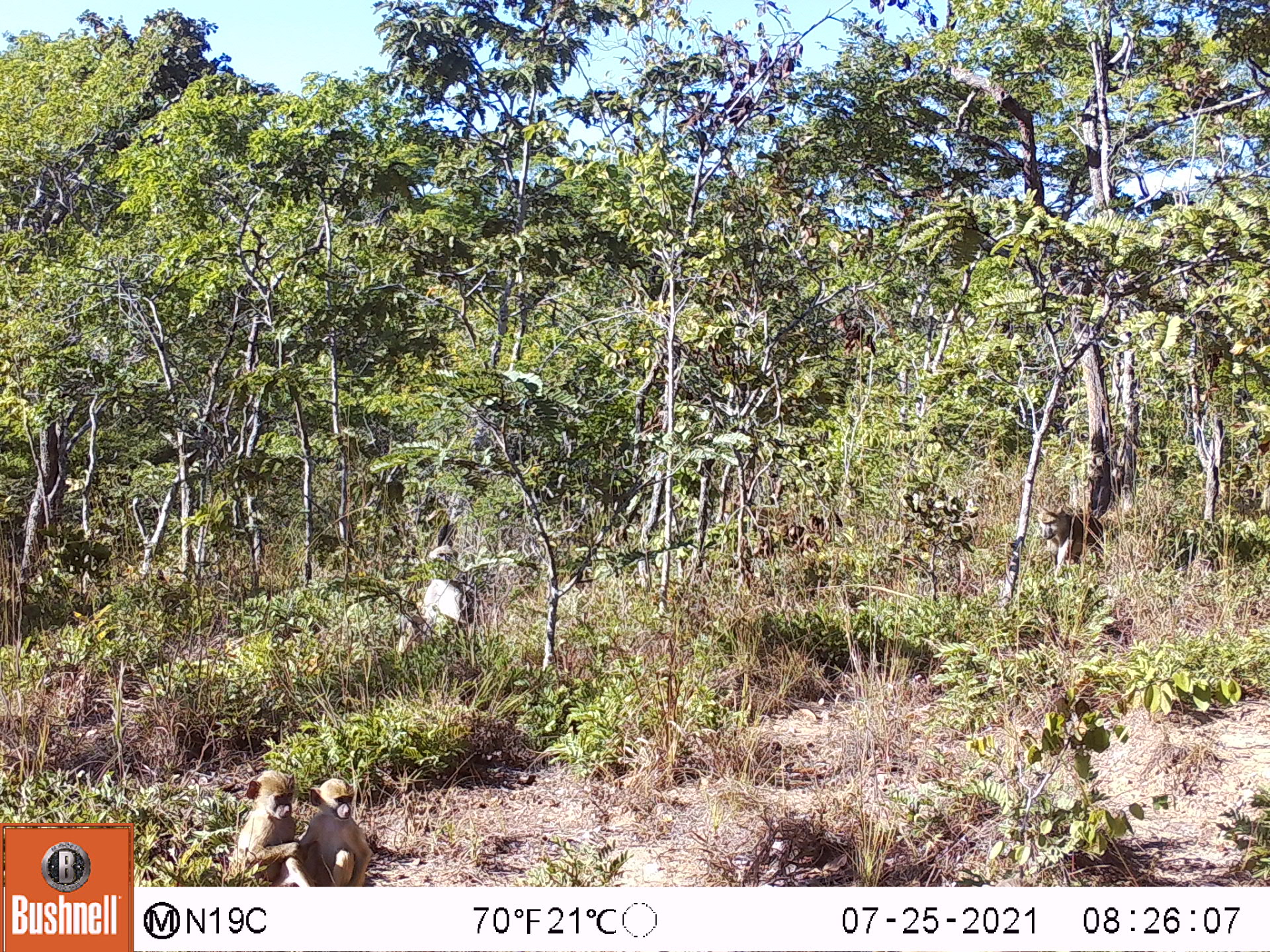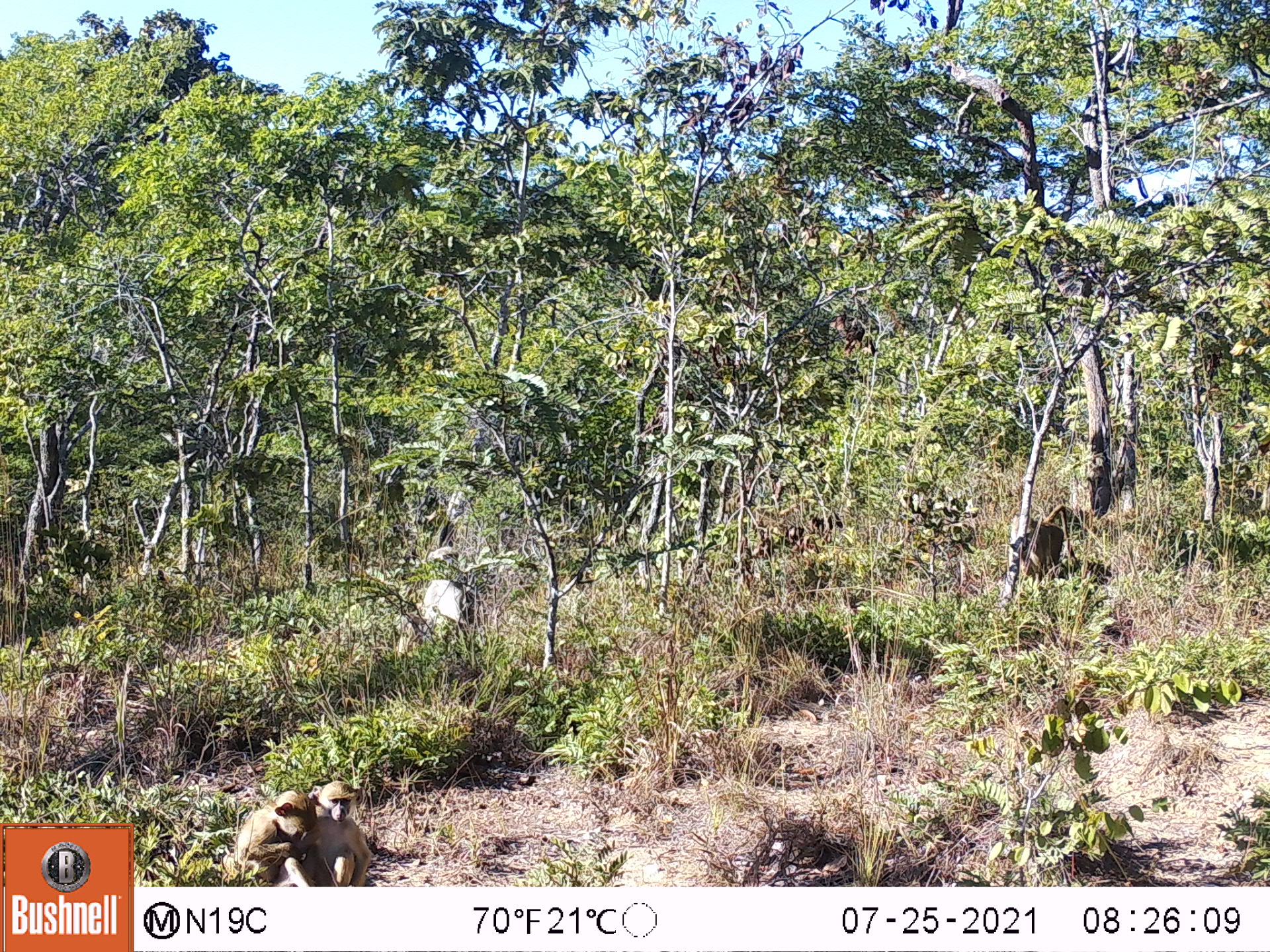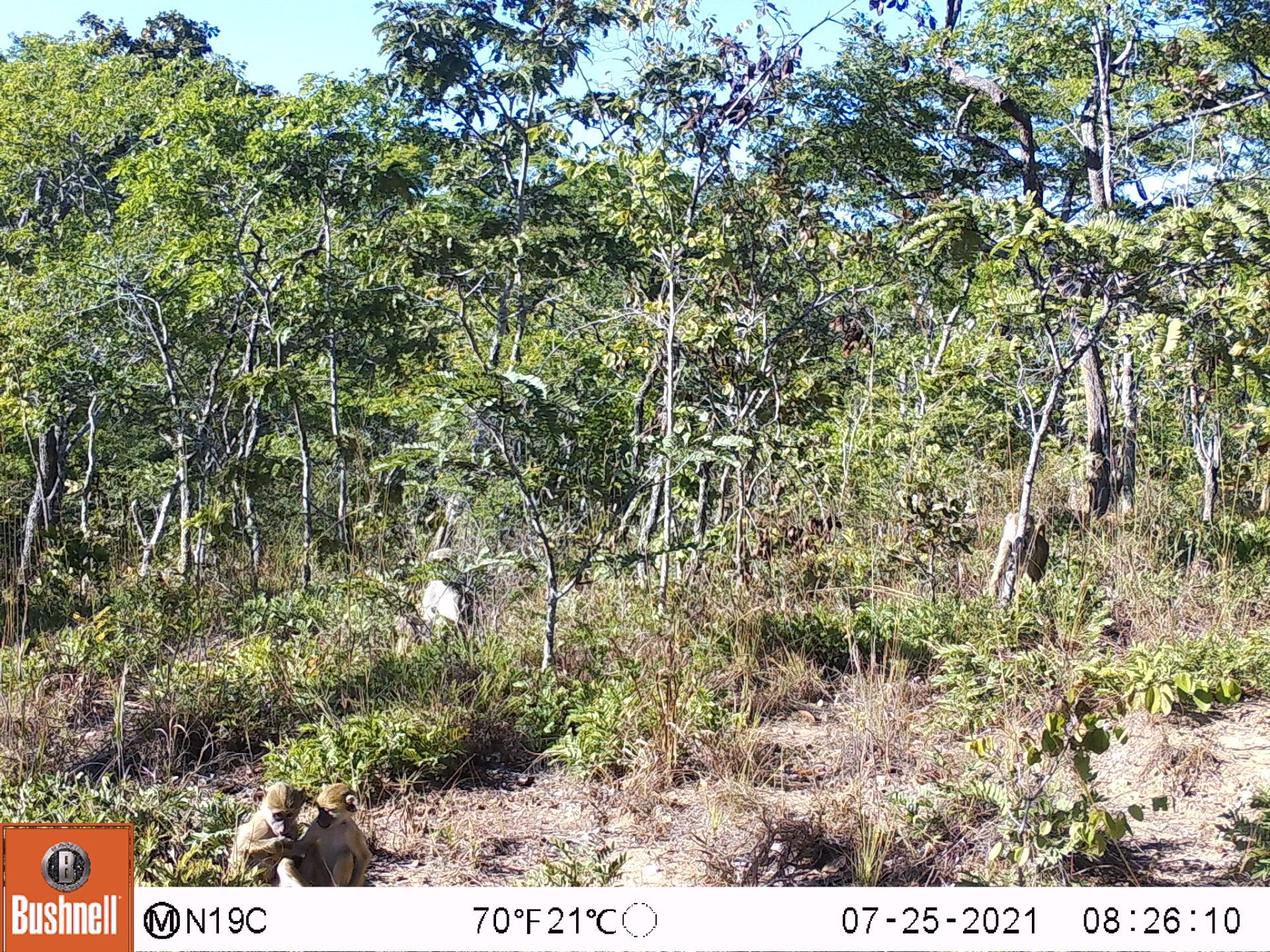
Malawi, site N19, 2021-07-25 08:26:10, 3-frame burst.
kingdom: Animalia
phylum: Chordata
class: Mammalia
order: Primates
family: Cercopithecidae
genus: Papio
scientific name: Papio cynocephalus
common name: yellow baboon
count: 3